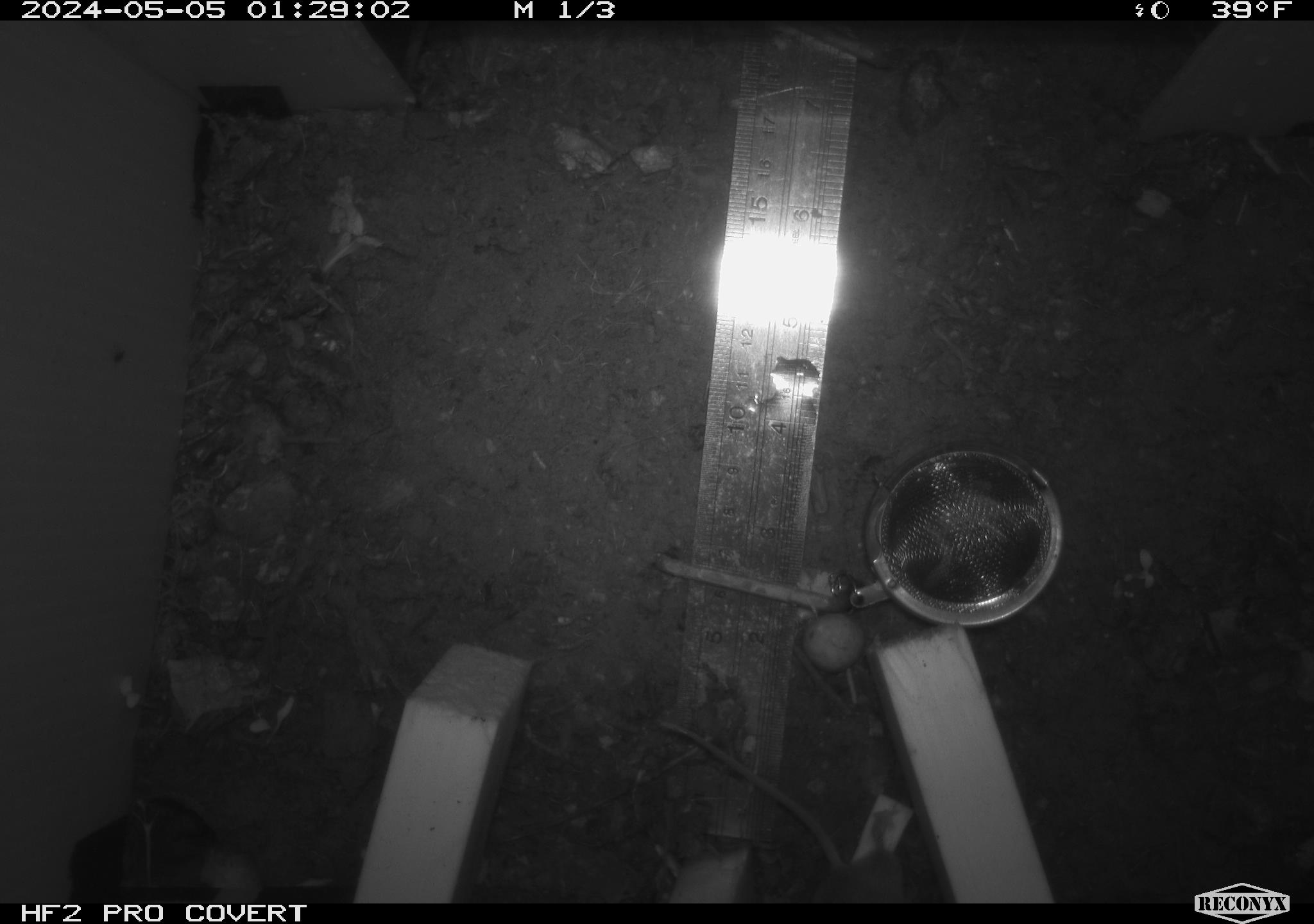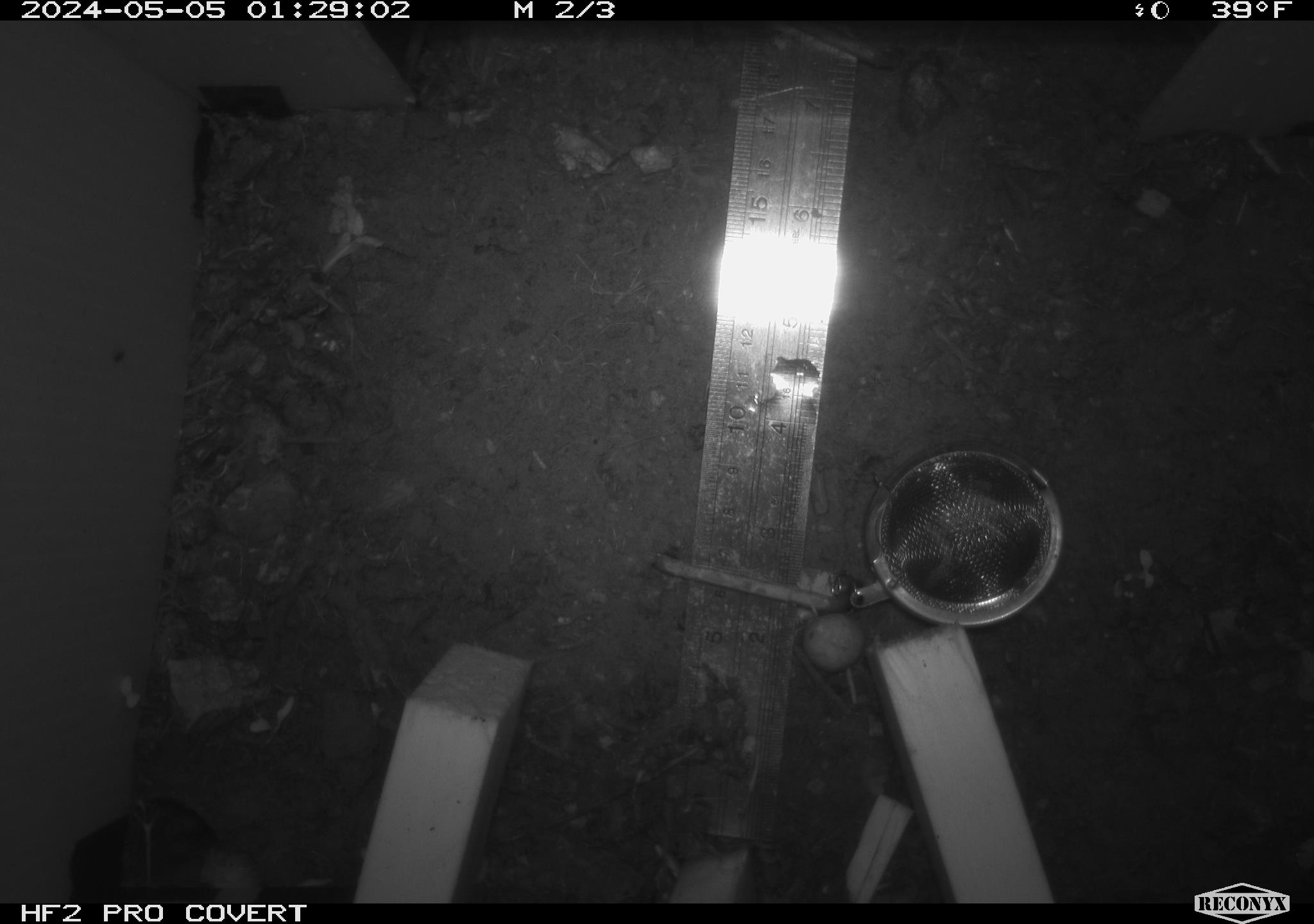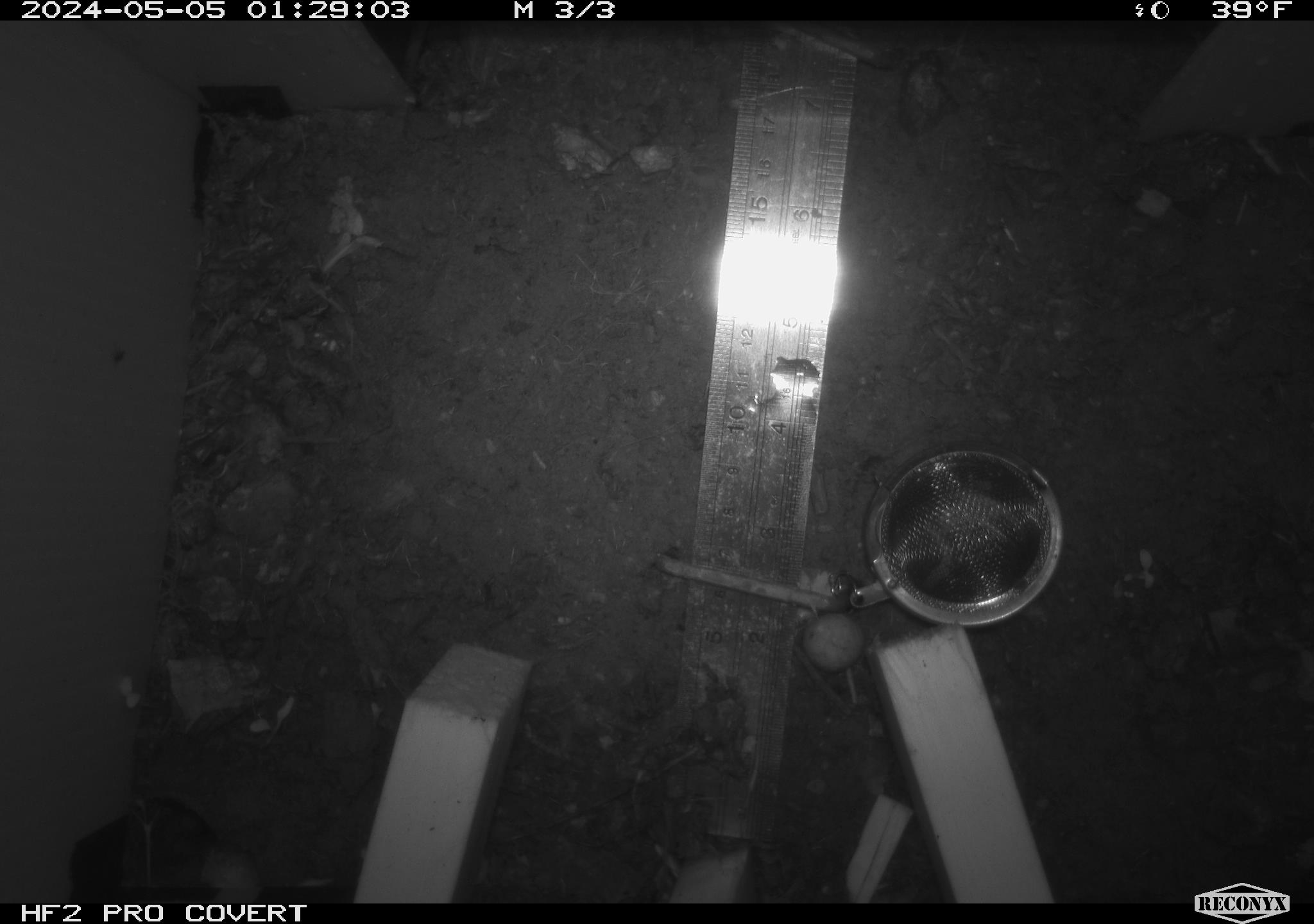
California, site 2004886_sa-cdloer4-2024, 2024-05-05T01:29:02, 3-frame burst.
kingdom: Animalia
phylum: Chordata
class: Mammalia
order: Rodentia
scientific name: Rodentia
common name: mouse species